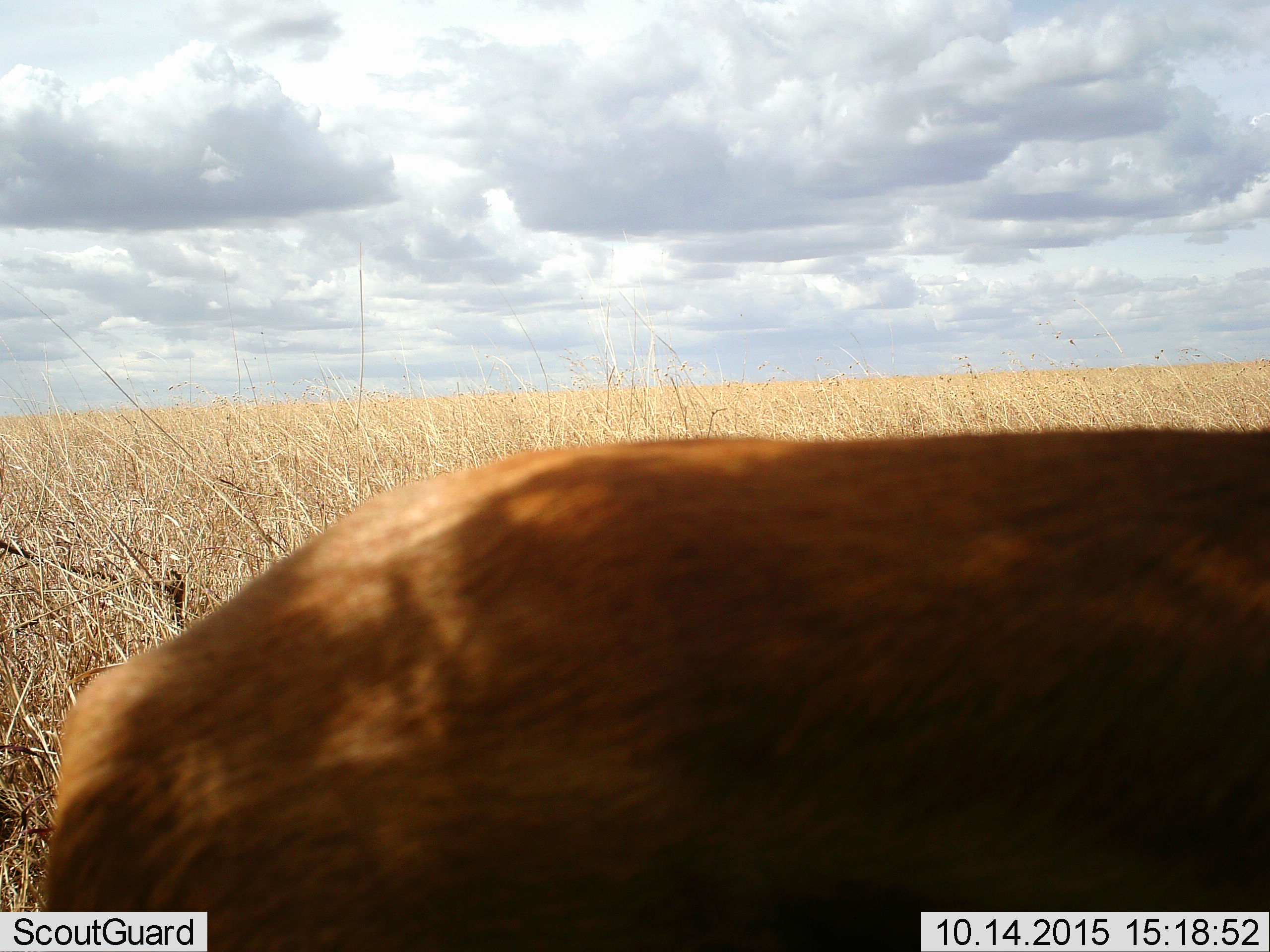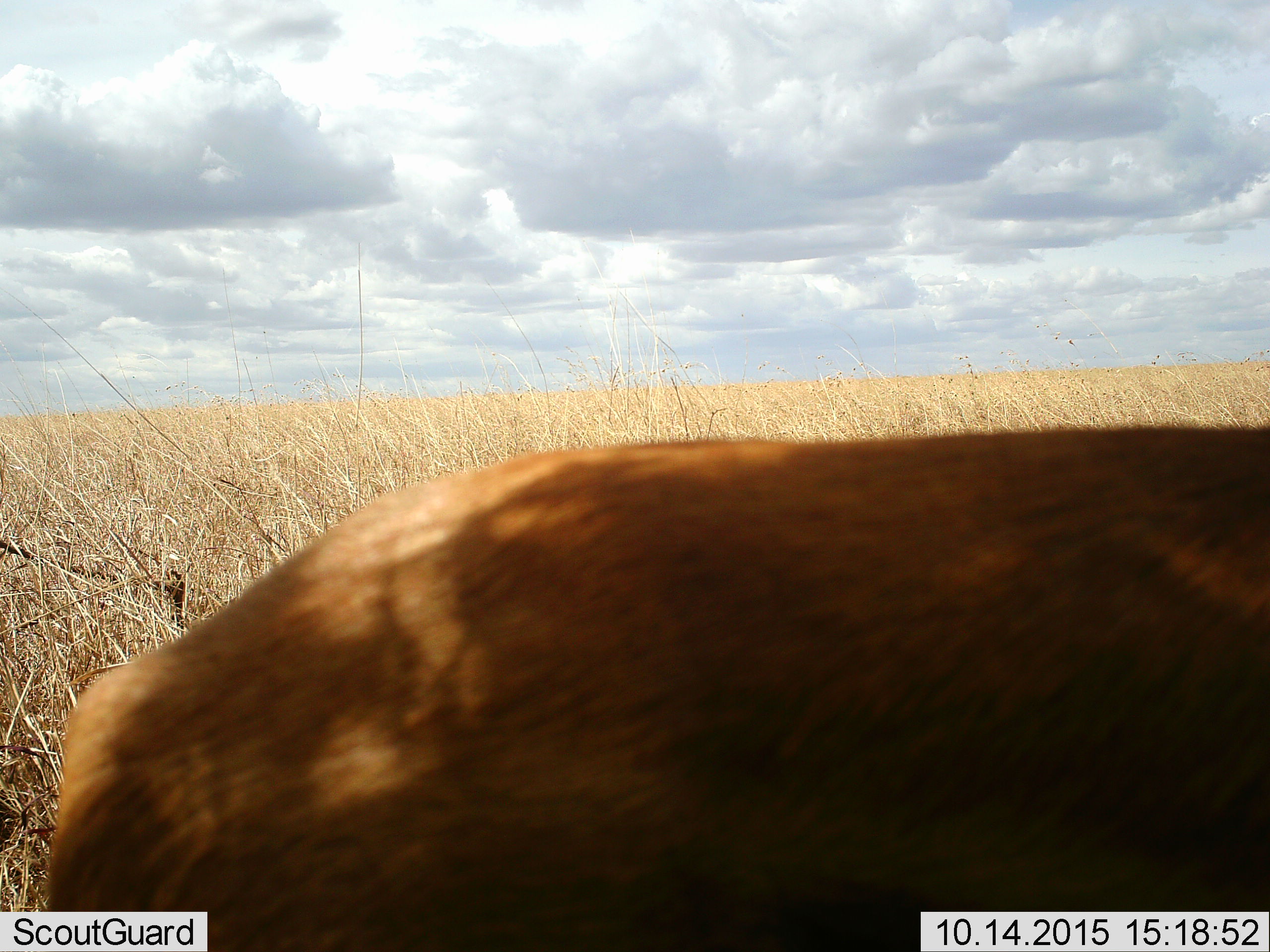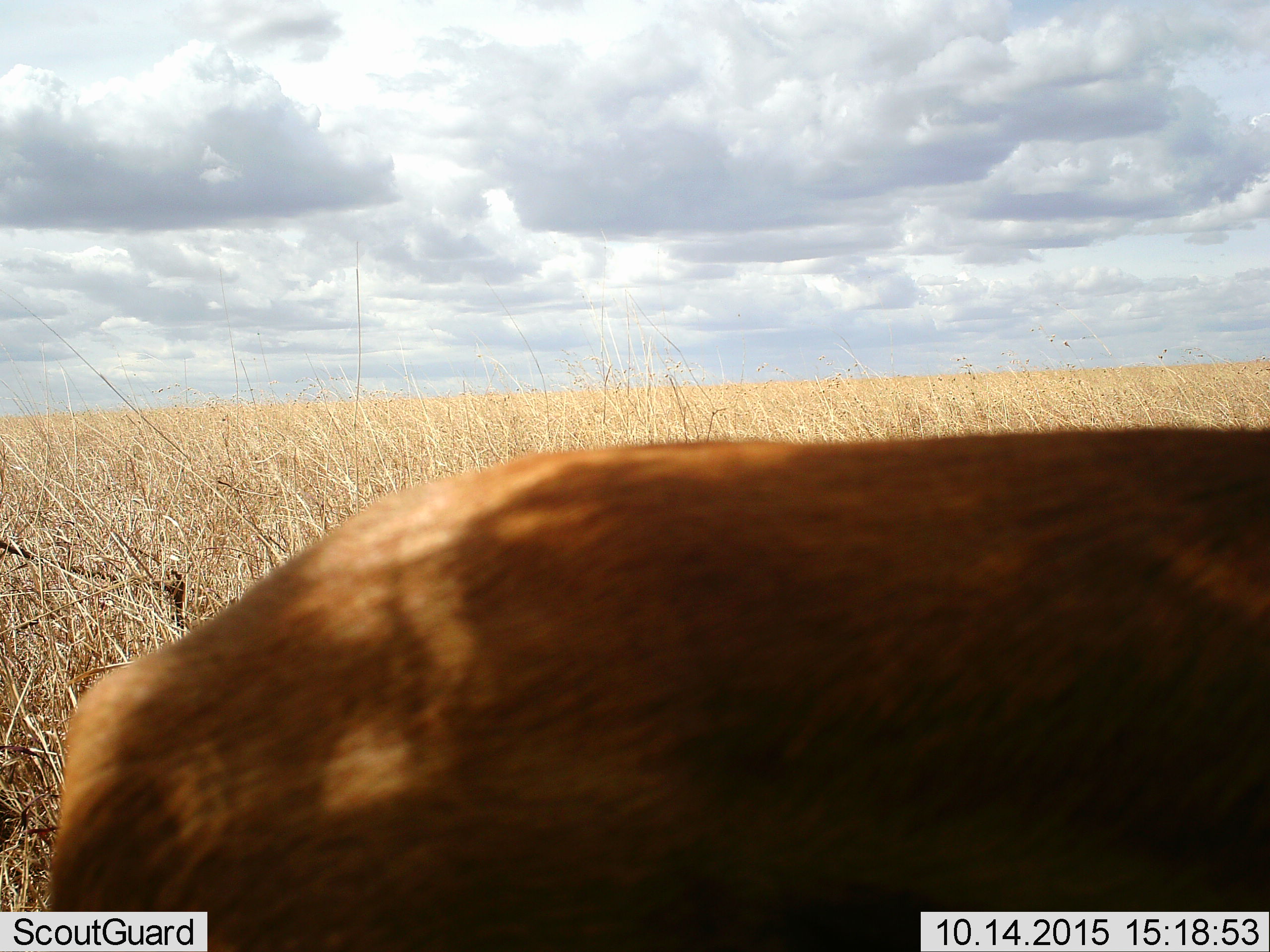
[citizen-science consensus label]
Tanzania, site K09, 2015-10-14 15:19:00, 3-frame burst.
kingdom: Animalia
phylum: Chordata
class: Mammalia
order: Artiodactyla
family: Bovidae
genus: Eudorcas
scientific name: Eudorcas thomsonii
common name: thomson's gazelle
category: gazellethomsons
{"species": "gazellethomsons (thomson's gazelle) (Eudorcas thomsonii)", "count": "1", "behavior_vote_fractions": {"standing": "83%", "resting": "17%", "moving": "0%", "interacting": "0%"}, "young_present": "0%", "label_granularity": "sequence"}